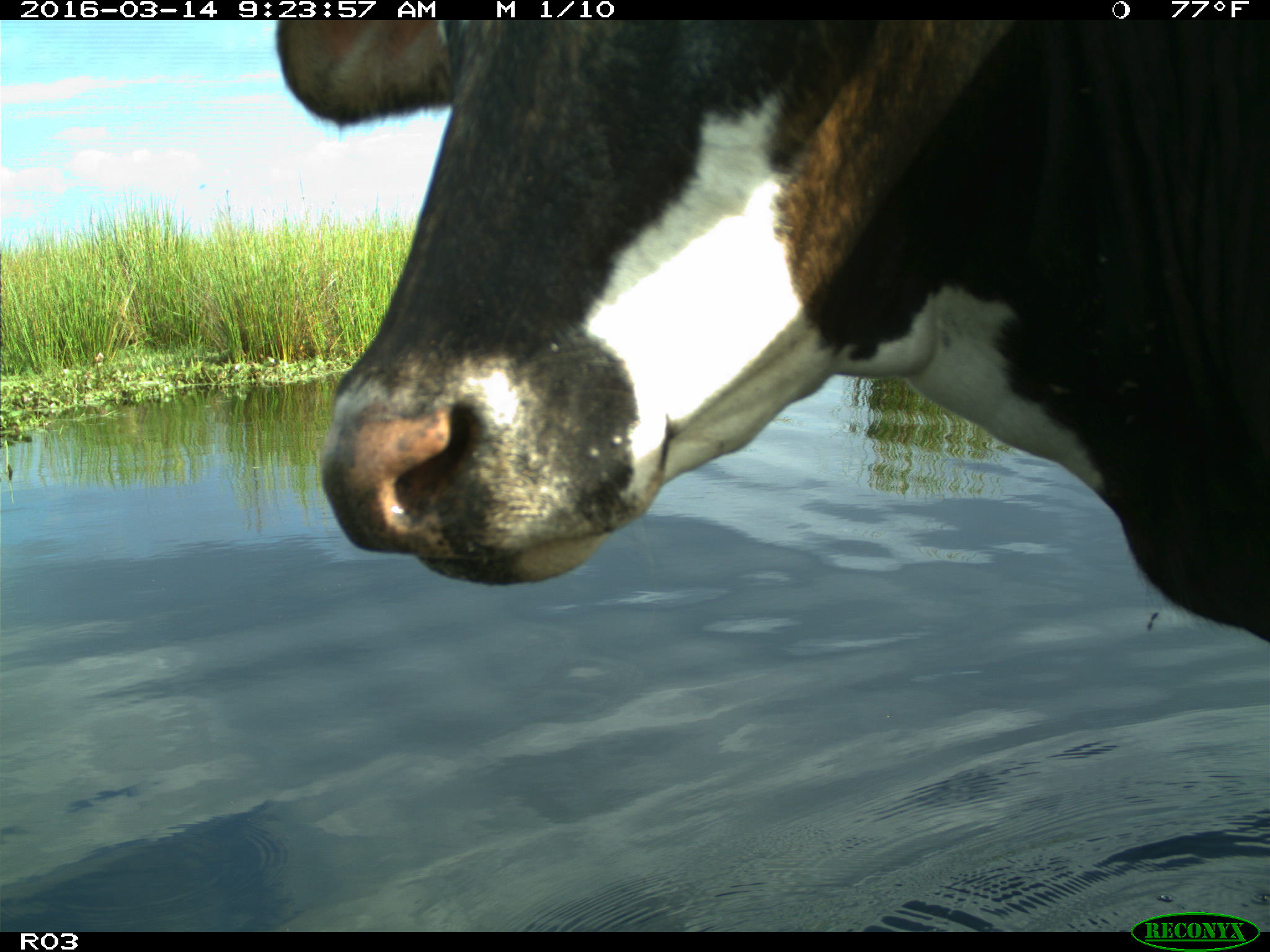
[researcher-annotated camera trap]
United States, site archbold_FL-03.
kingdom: Animalia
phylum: Chordata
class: Mammalia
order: Artiodactyla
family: Bovidae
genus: Bos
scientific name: Bos taurus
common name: domestic cow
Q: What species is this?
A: Bos taurus (domestic cow).